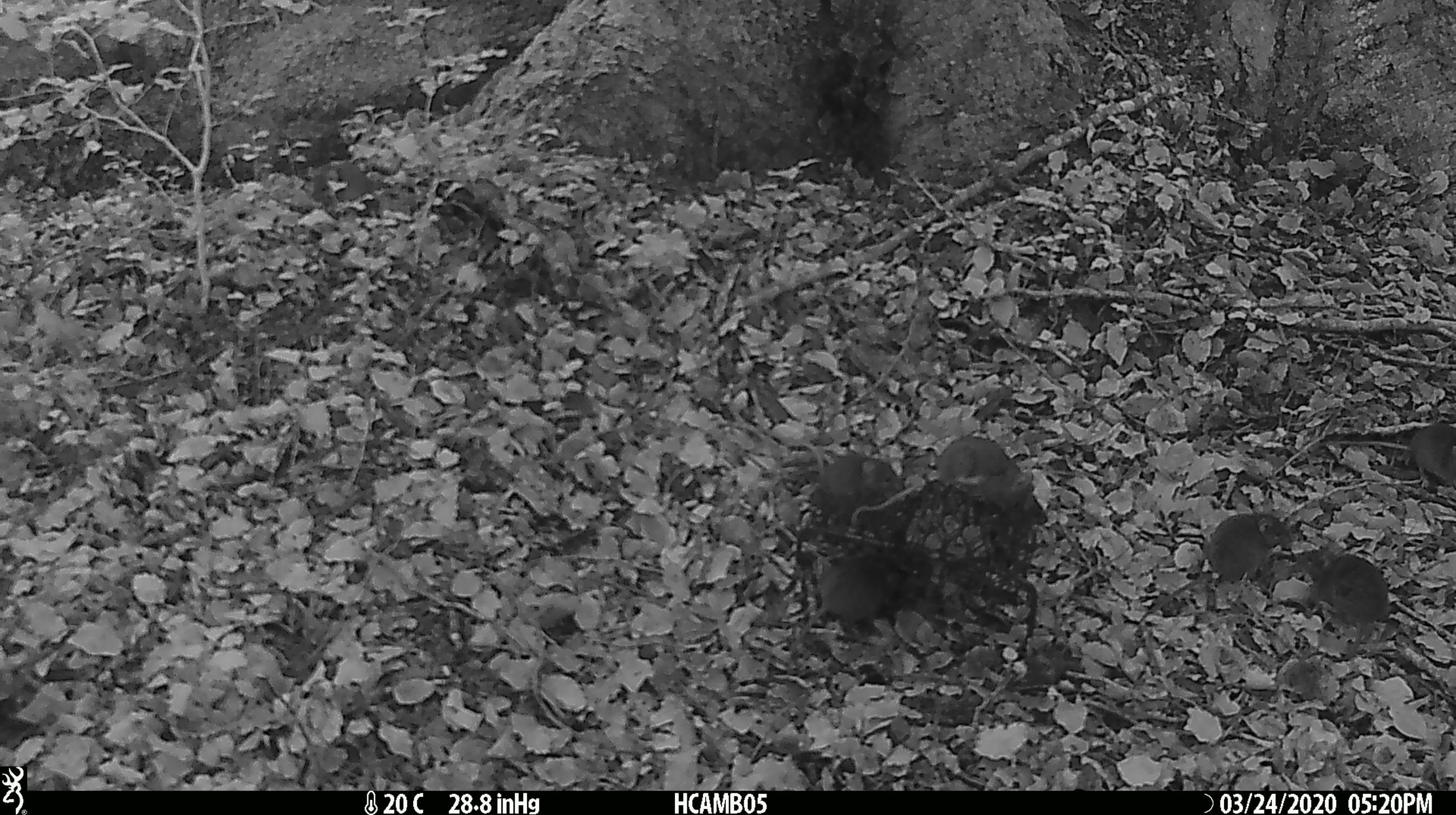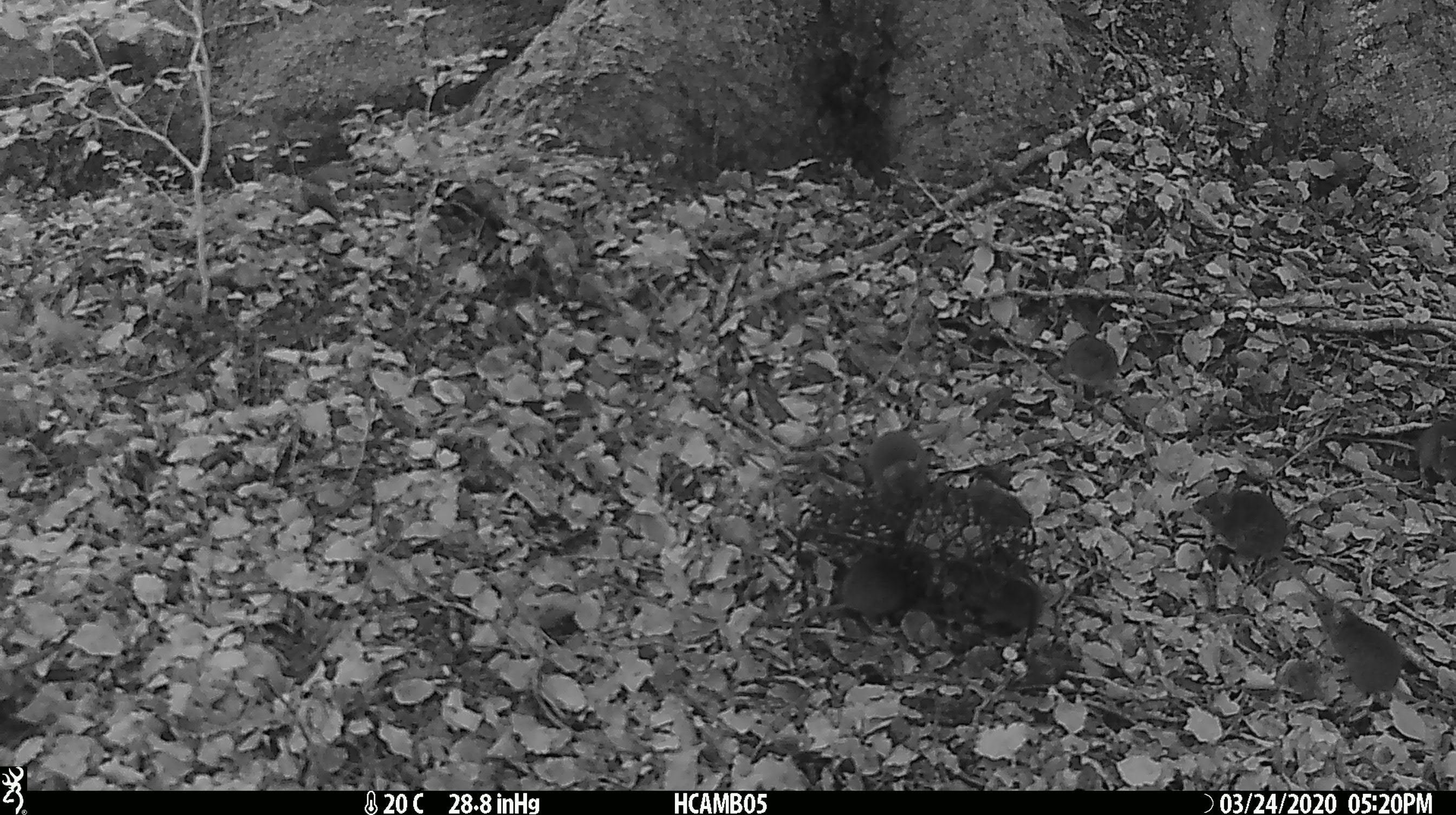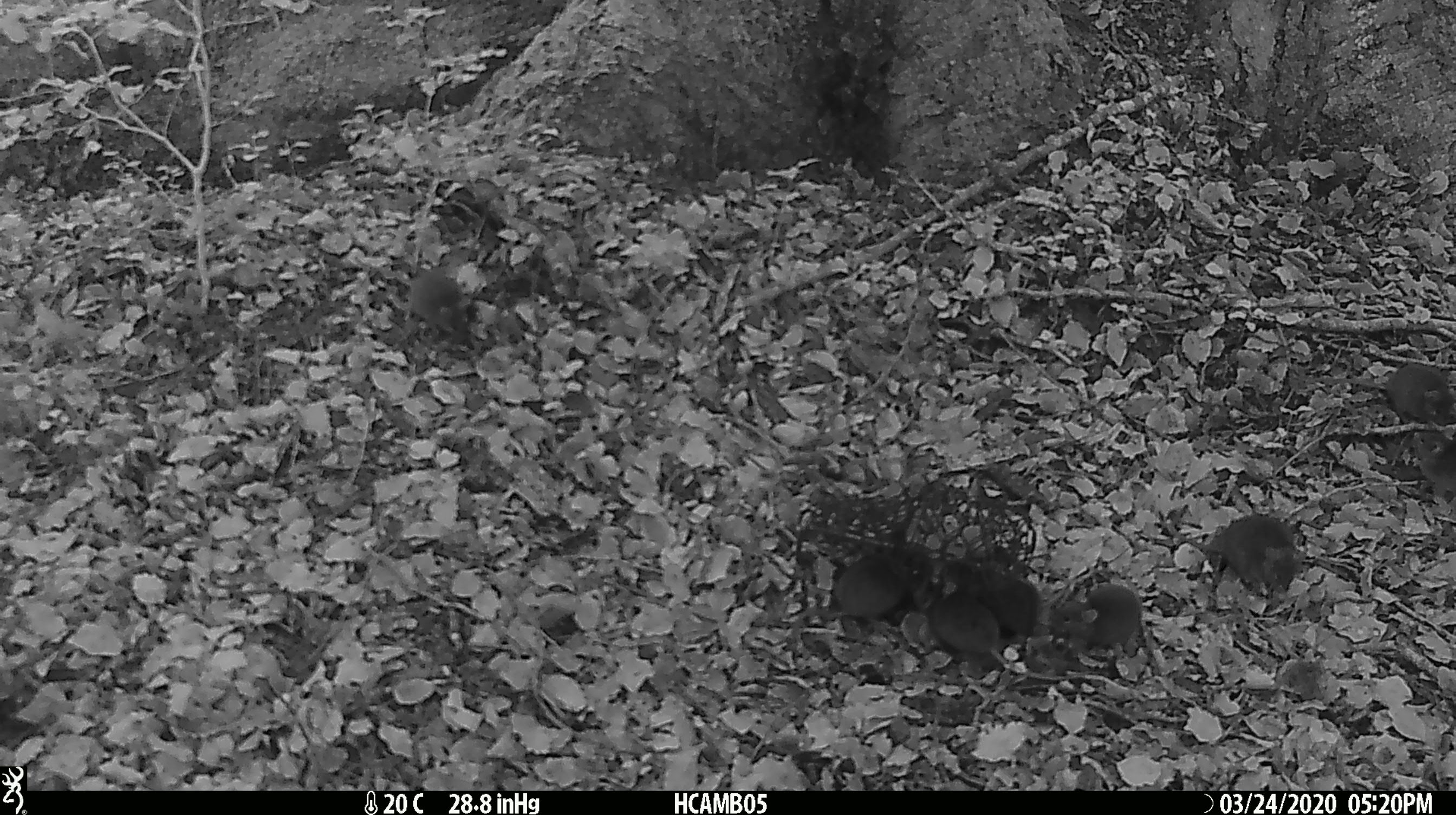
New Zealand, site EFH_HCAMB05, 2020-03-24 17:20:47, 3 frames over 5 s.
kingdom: Animalia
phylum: Chordata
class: Mammalia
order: Rodentia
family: Muridae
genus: Mus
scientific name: Mus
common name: mouse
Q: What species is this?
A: Mouse (Mus).